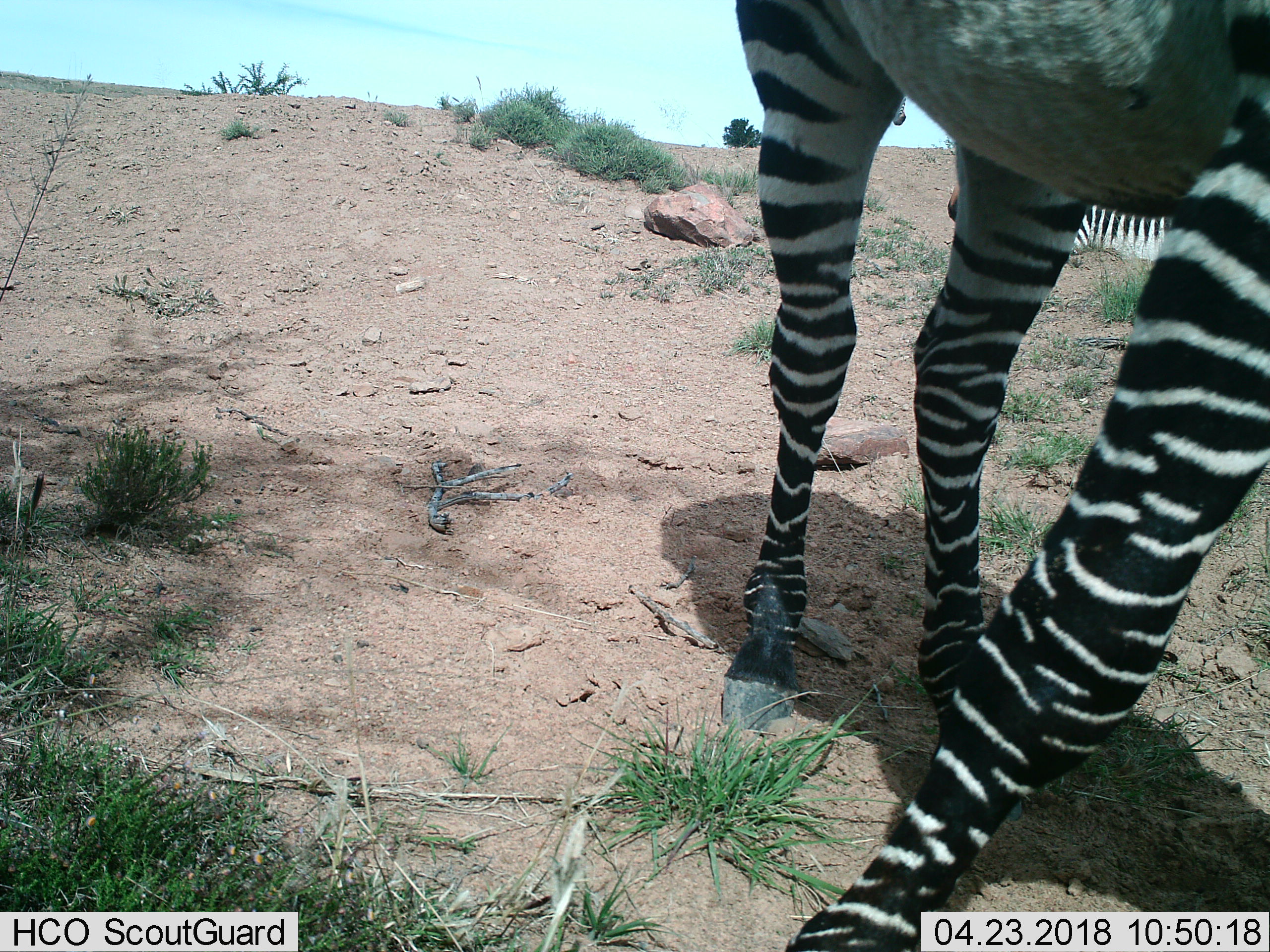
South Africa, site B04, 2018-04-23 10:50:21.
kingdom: Animalia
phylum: Chordata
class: Mammalia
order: Perissodactyla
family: Equidae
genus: Equus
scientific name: Equus zebra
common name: mountain zebra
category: zebramountain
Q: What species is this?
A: Zebramountain (mountain zebra) (Equus zebra).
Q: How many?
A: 1.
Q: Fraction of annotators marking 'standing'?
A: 78%.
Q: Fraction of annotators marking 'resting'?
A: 11%.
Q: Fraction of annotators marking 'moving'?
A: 11%.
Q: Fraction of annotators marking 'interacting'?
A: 0%.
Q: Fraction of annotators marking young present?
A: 0%.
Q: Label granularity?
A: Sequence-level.